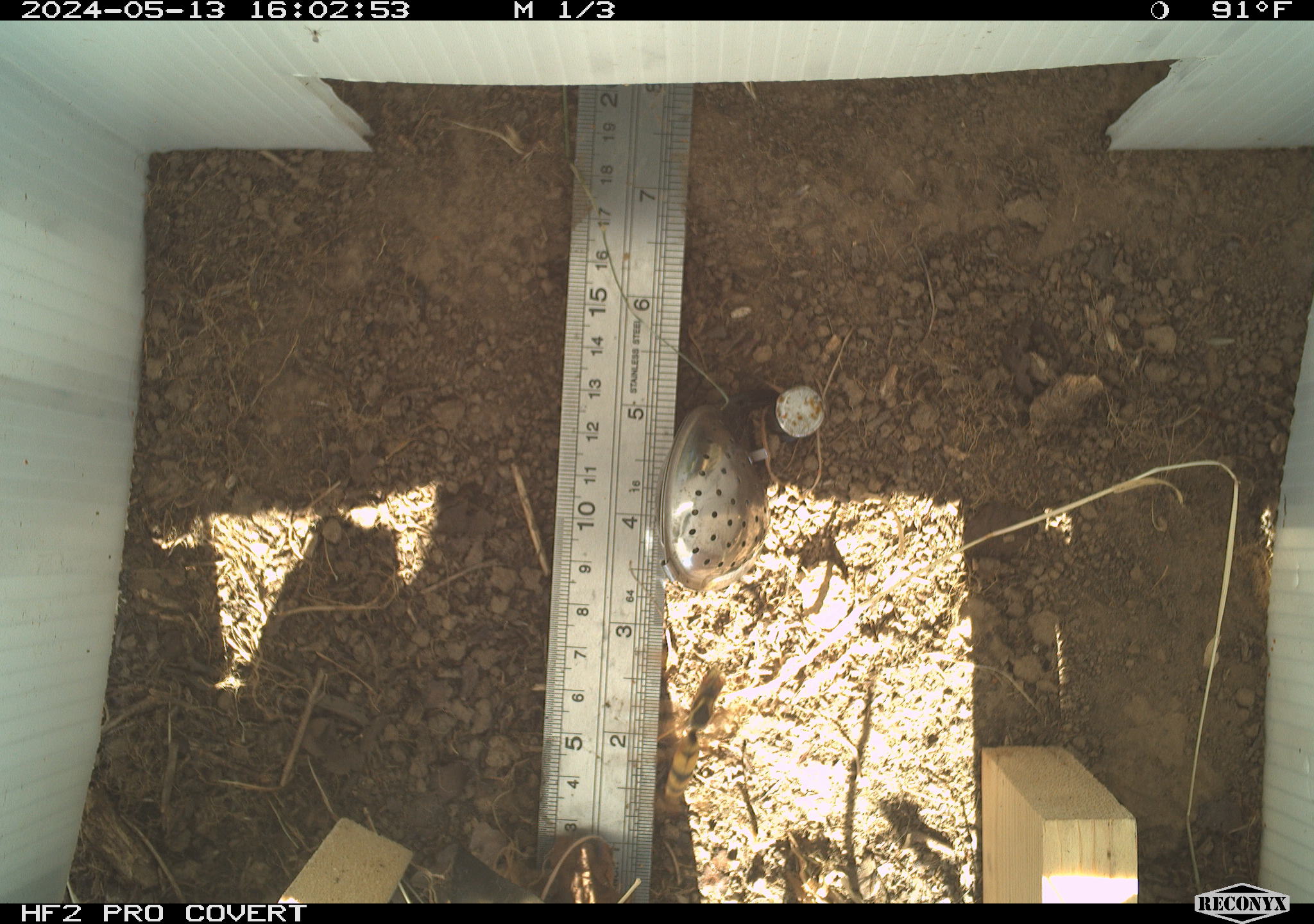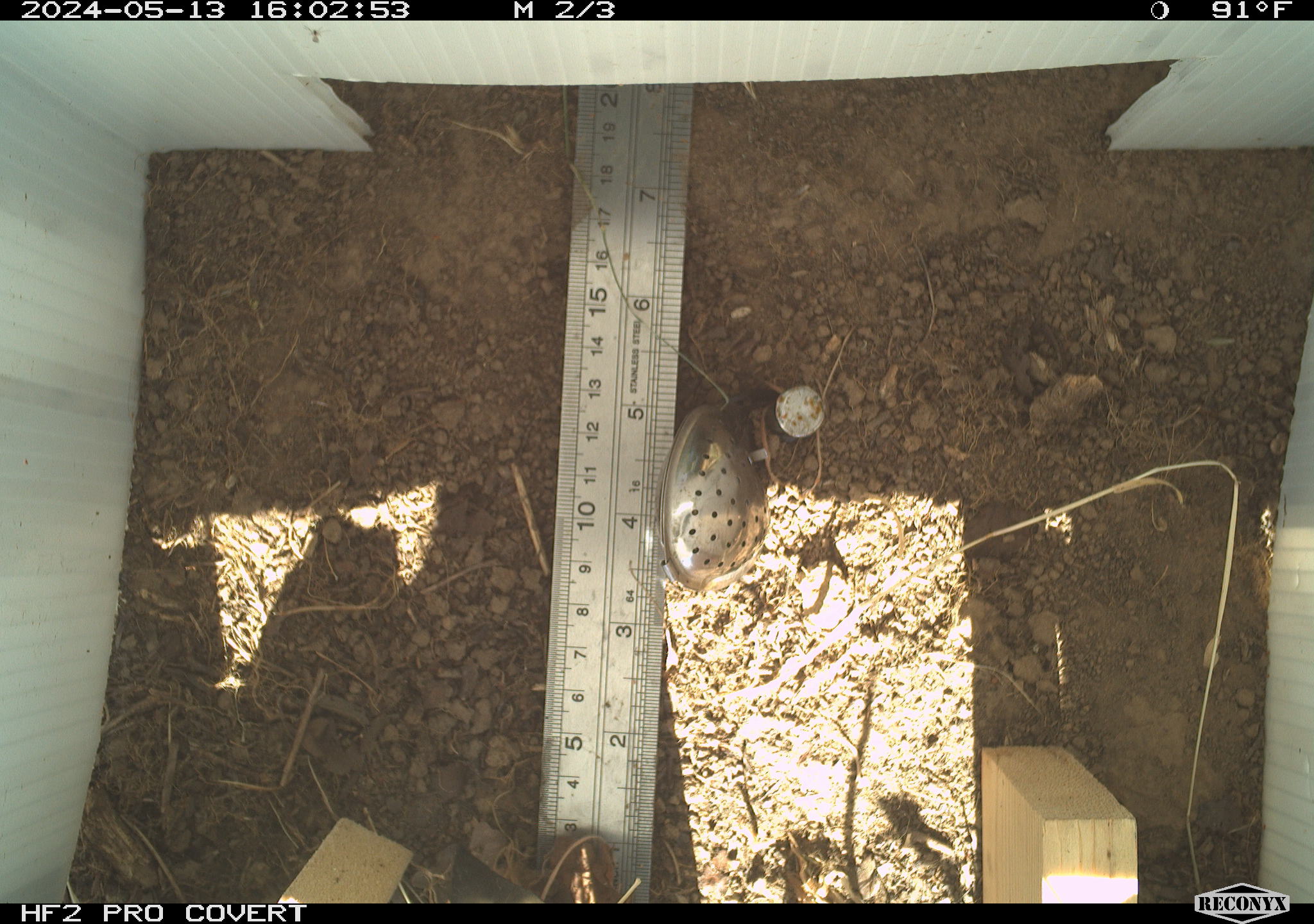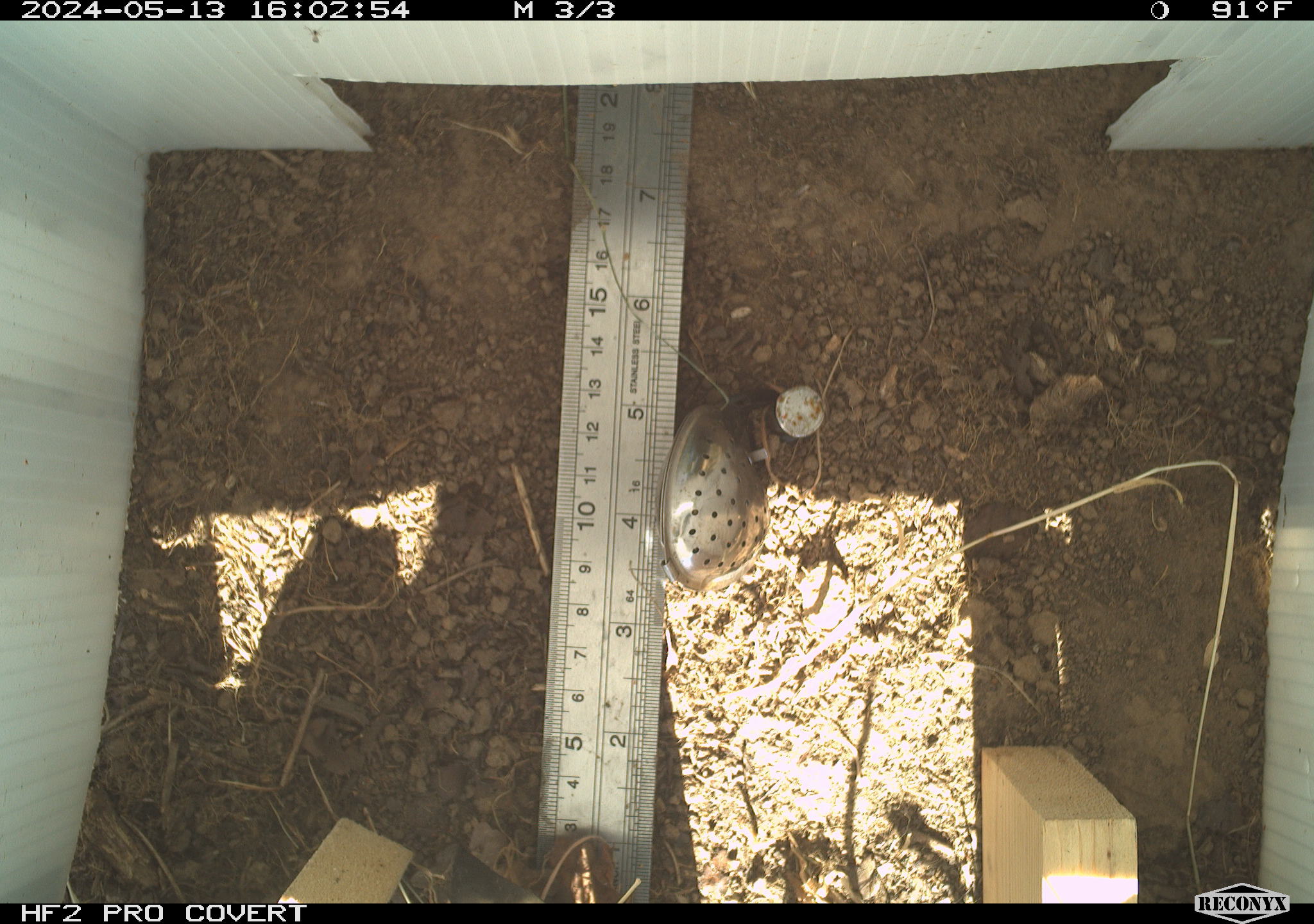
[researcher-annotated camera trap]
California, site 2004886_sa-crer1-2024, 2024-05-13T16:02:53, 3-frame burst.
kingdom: Animalia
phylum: Arthropoda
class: Insecta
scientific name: Insecta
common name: insect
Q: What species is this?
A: Insect (Insecta).